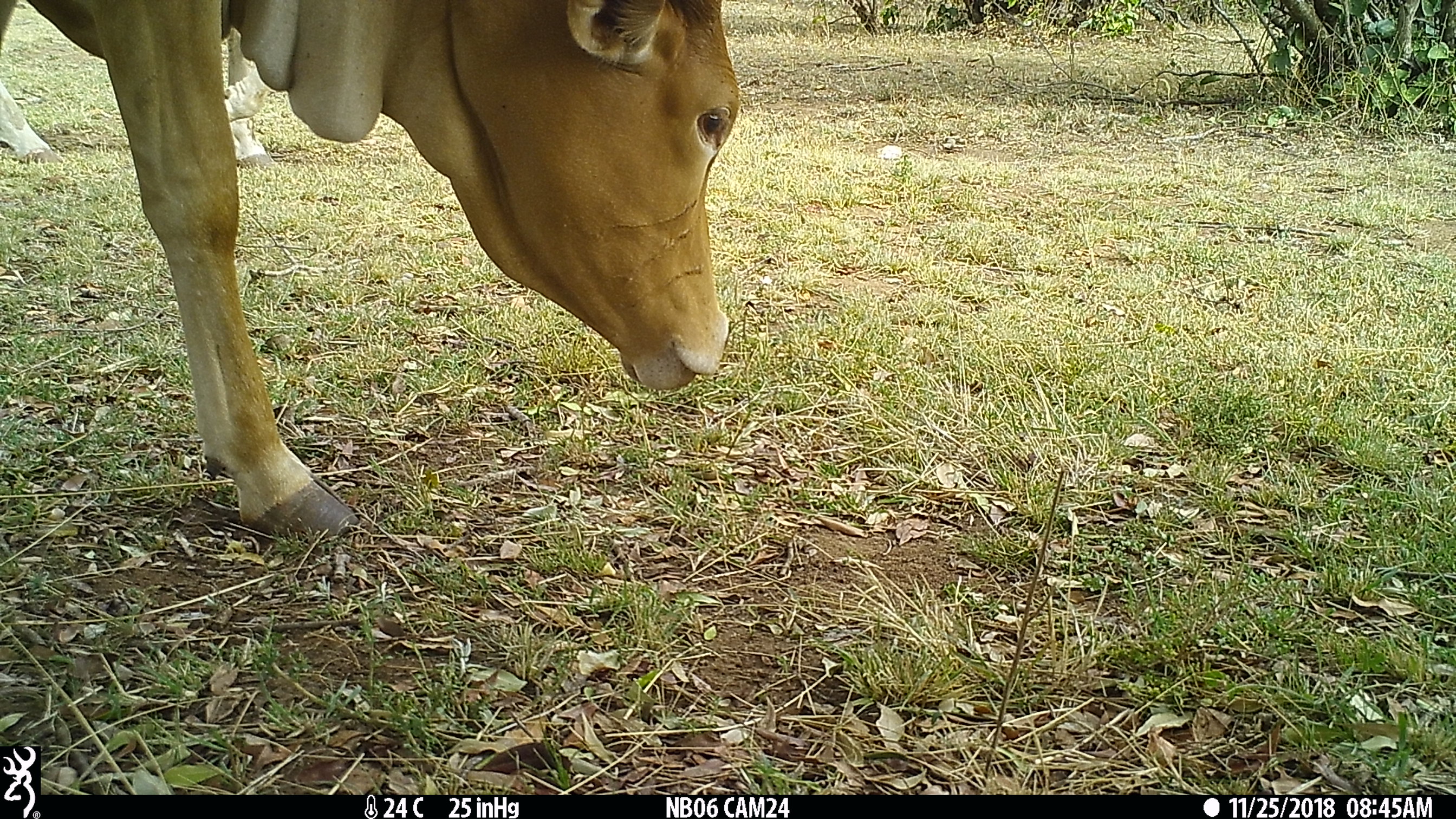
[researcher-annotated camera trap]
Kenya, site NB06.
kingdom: Animalia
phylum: Chordata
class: Mammalia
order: Artiodactyla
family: Bovidae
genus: Bos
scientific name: Bos taurus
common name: cattle